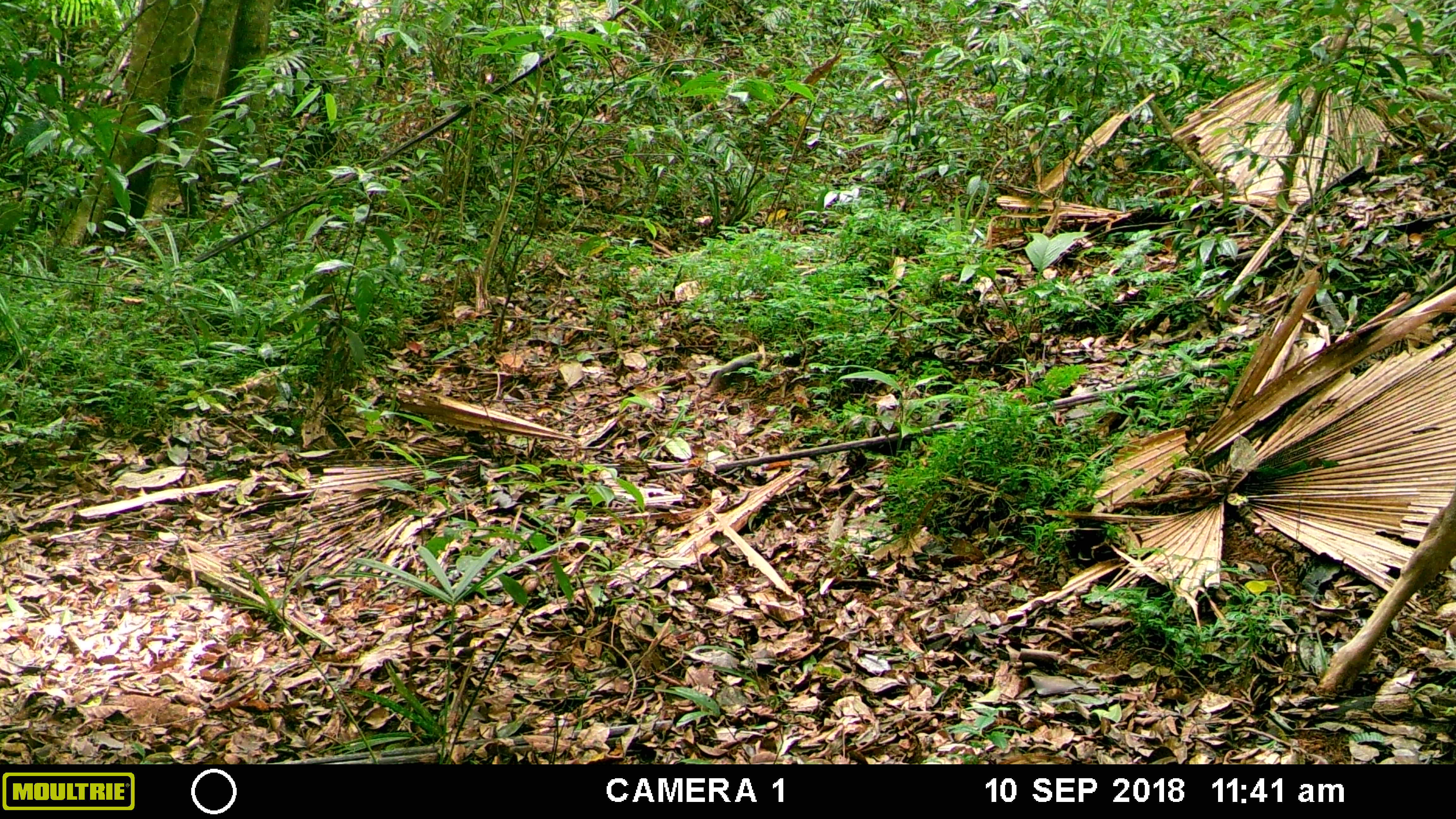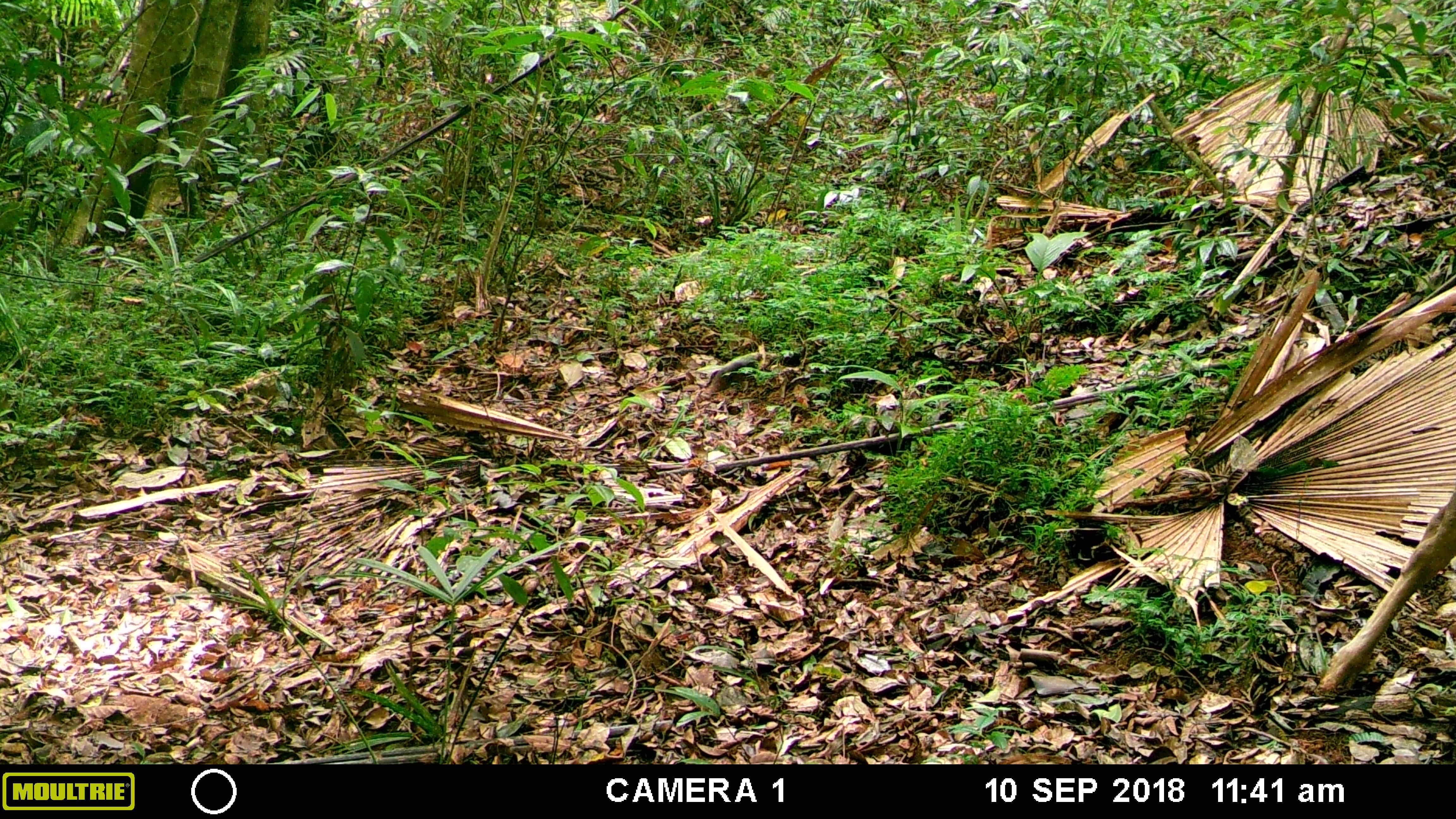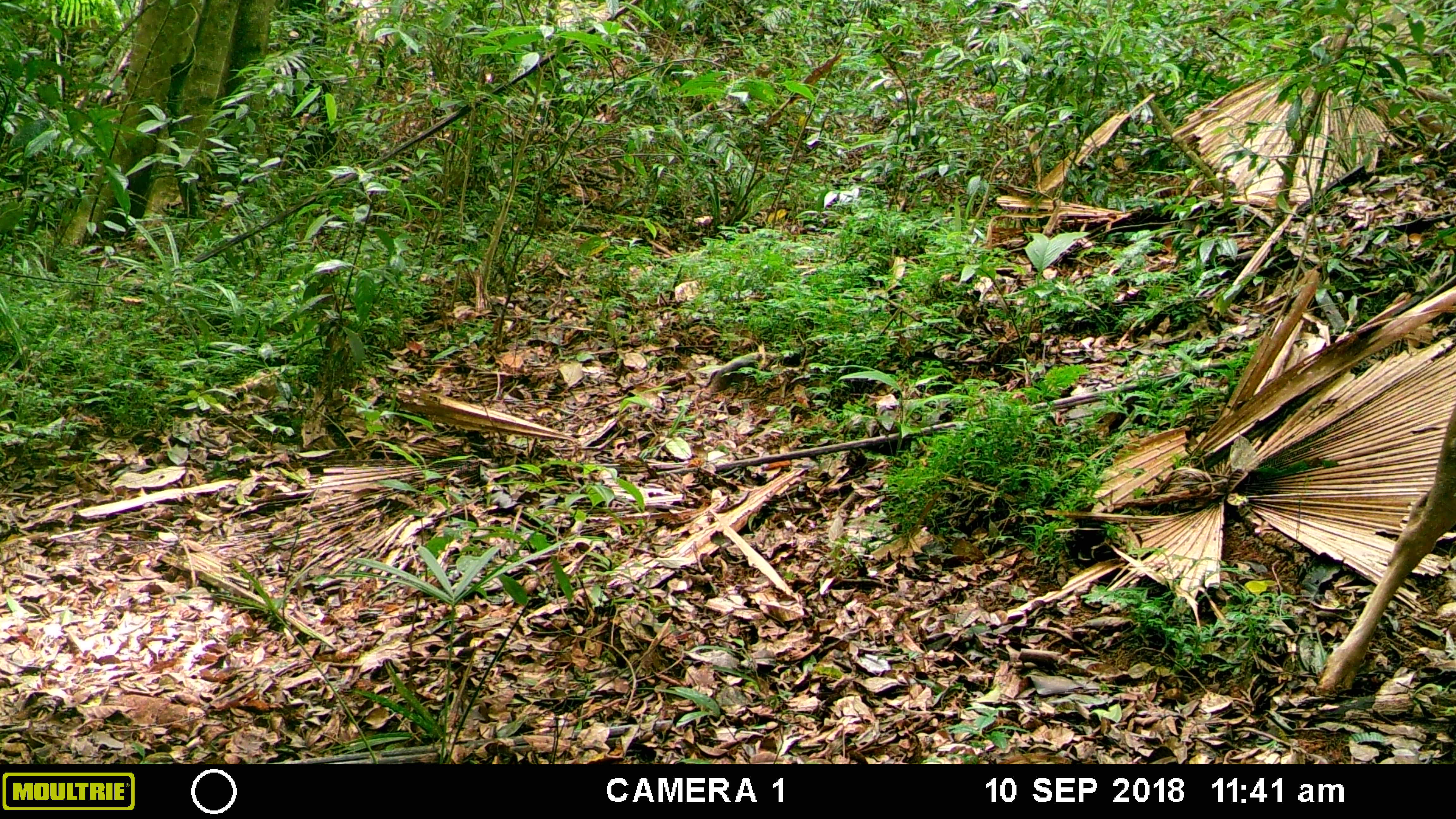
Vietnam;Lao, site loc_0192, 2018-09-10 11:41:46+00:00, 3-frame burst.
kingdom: Animalia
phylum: Chordata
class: Mammalia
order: Artiodactyla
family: Cervidae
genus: Rusa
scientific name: Rusa unicolor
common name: sambar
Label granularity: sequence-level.